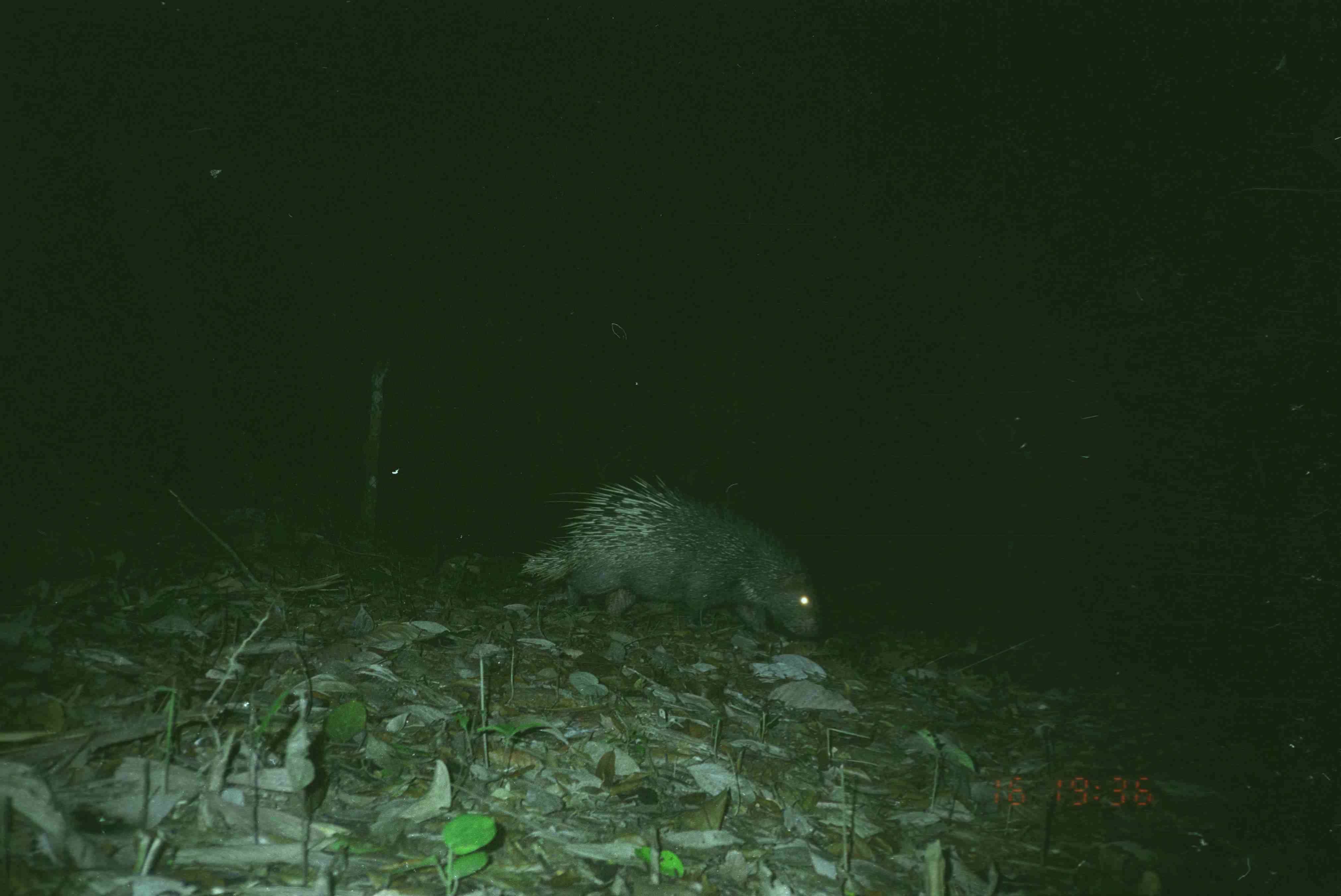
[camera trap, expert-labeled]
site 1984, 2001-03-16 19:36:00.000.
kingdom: Animalia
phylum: Chordata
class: Mammalia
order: Rodentia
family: Hystricidae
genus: Hystrix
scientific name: Hystrix brachyura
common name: east asian porcupine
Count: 1.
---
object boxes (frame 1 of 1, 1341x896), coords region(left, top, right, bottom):
hystrix brachyura: region(518, 476, 825, 644)